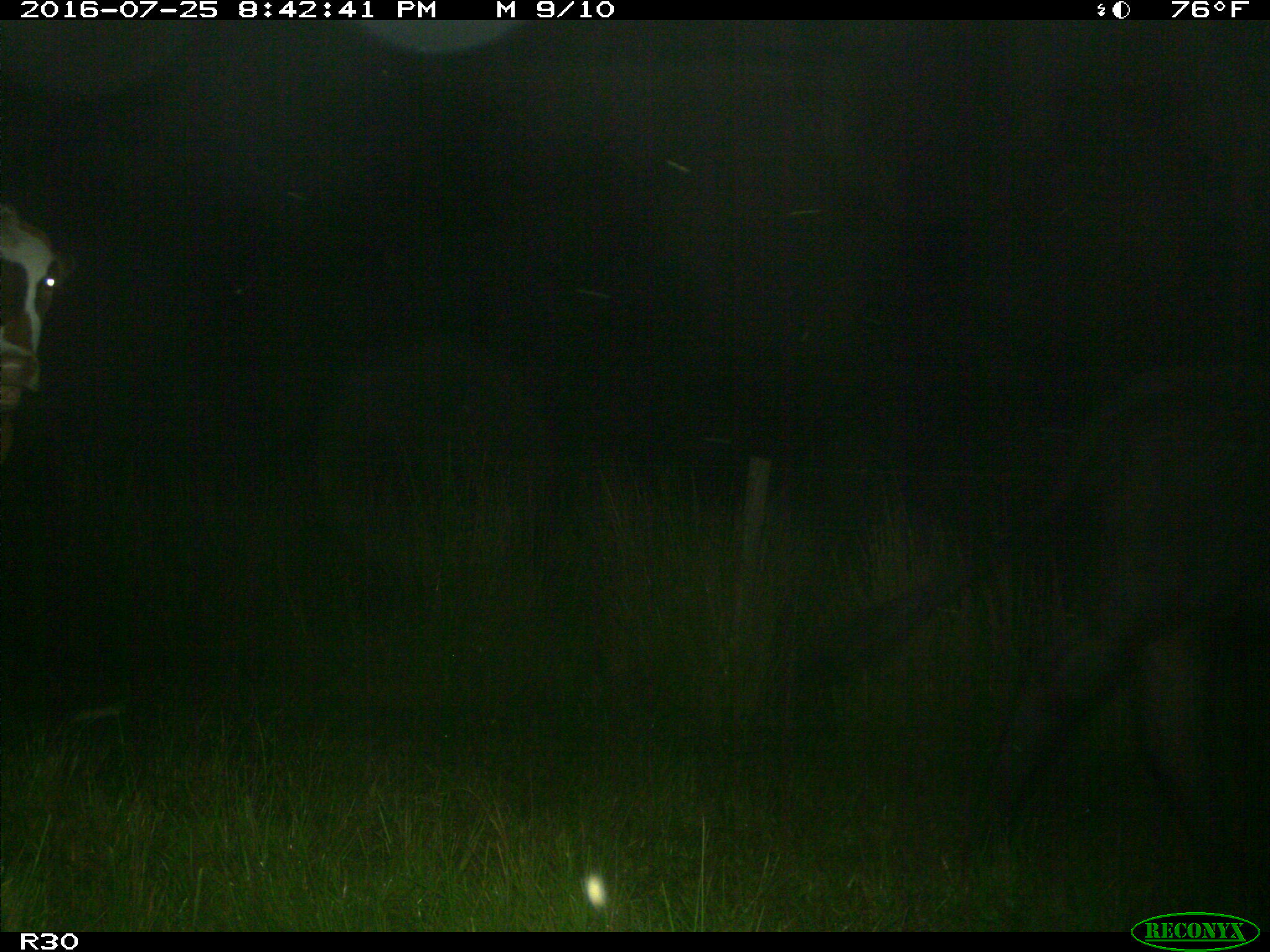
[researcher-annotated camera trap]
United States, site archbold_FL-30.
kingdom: Animalia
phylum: Chordata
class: Mammalia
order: Artiodactyla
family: Bovidae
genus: Bos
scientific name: Bos taurus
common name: domestic cow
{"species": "Bos taurus (domestic cow)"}